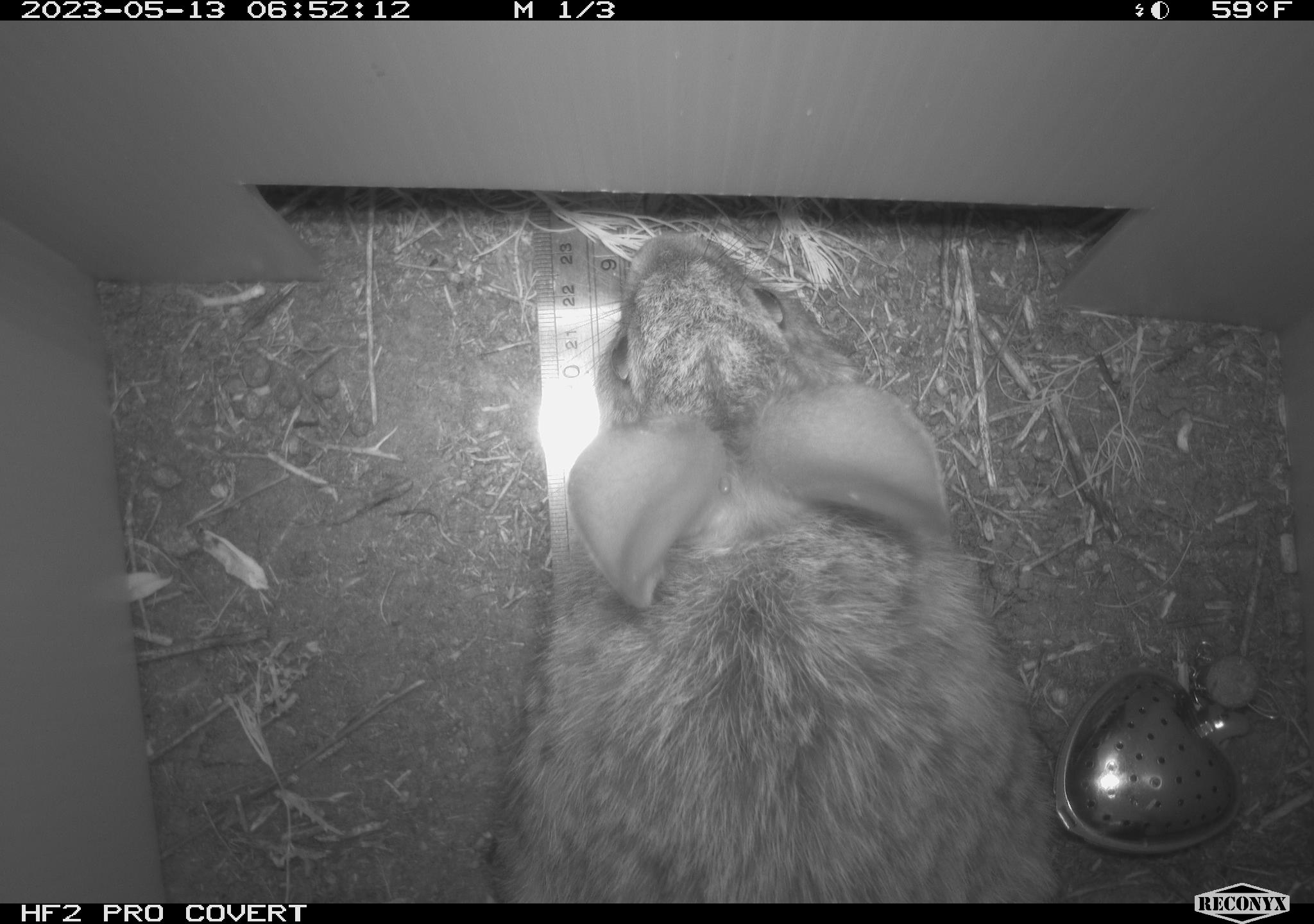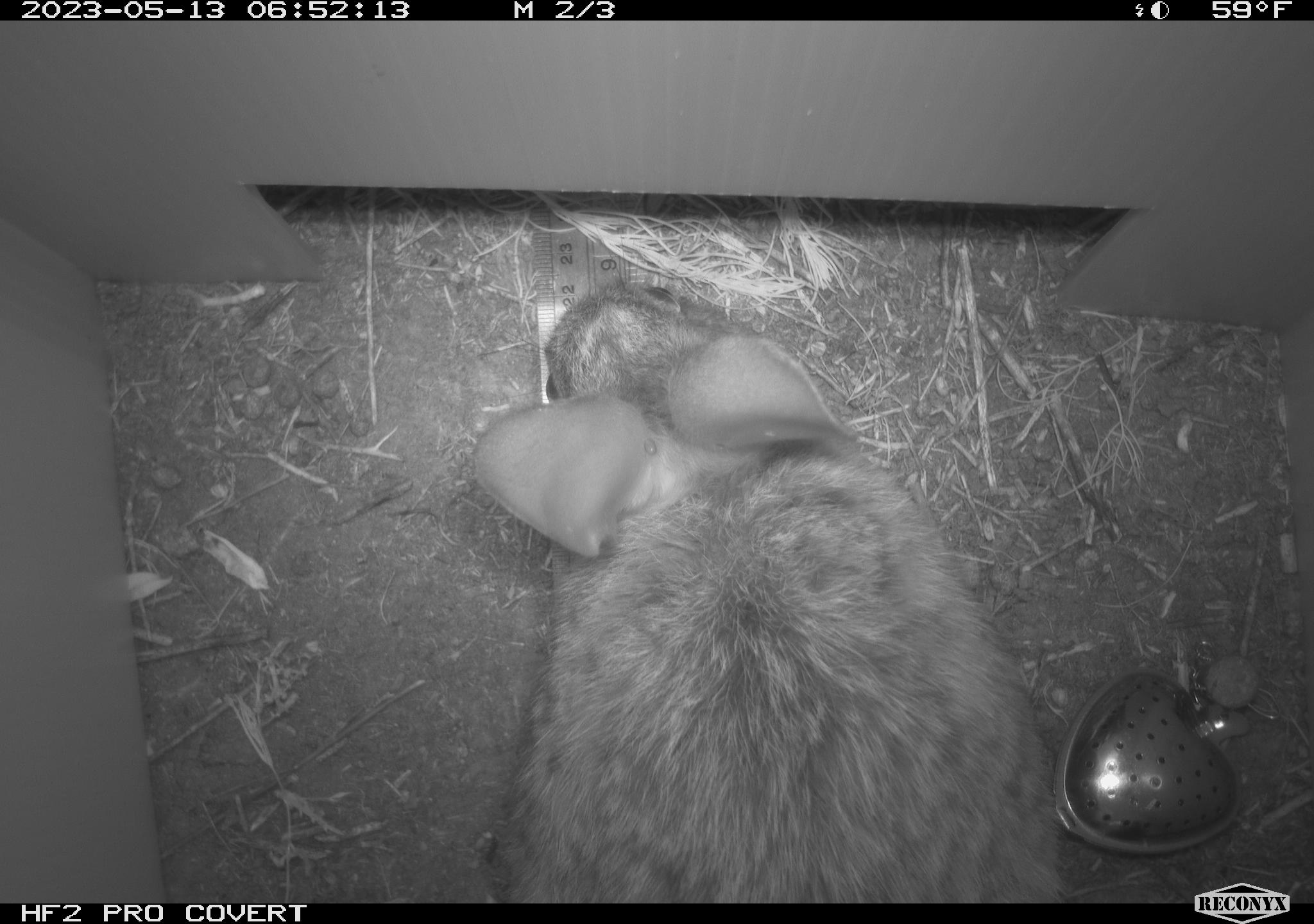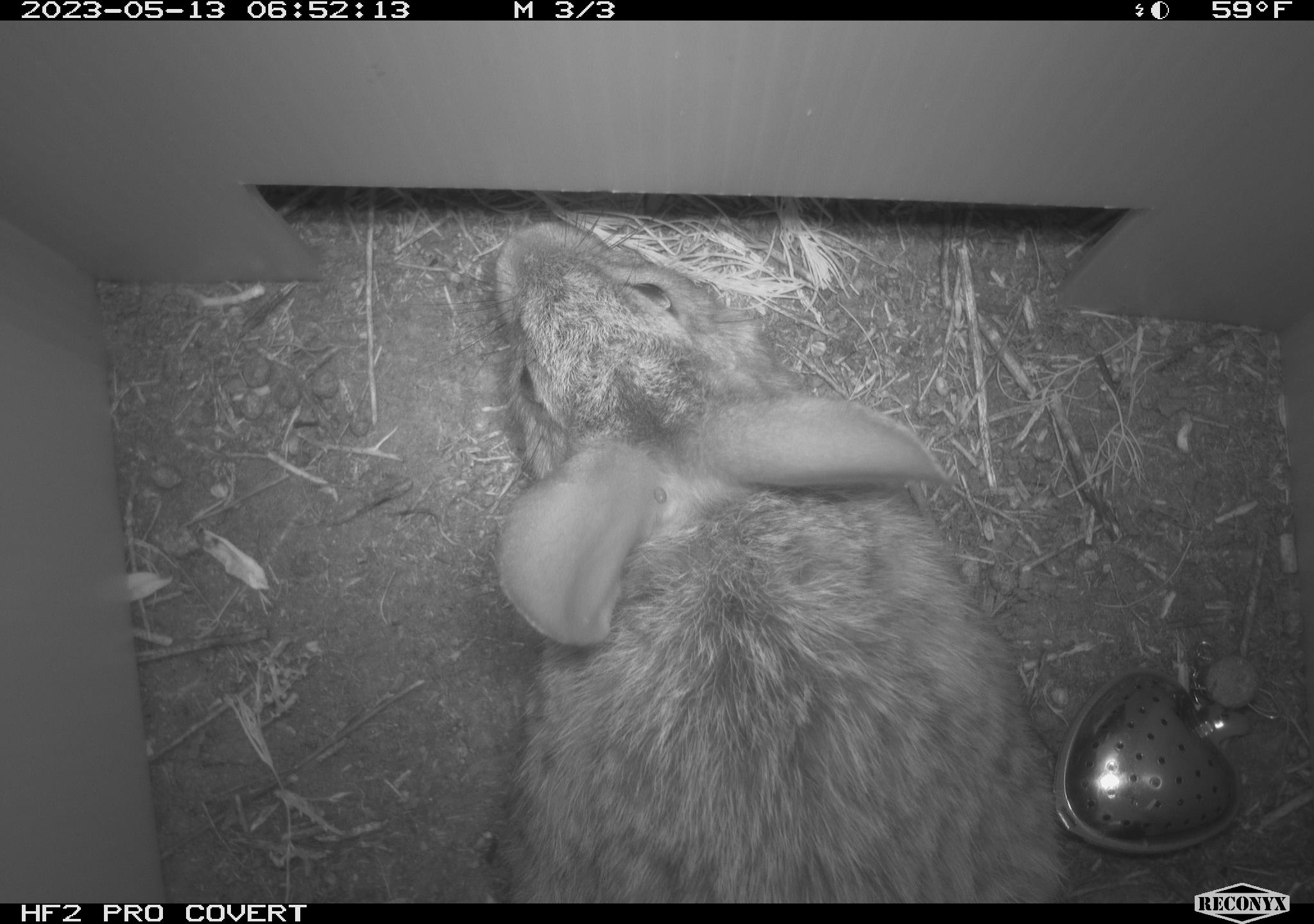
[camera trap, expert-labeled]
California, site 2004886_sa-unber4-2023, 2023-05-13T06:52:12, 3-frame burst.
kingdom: Animalia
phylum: Chordata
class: Mammalia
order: Lagomorpha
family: Leporidae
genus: Sylvilagus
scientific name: Sylvilagus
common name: cottontail rabbits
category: sylvilagus species